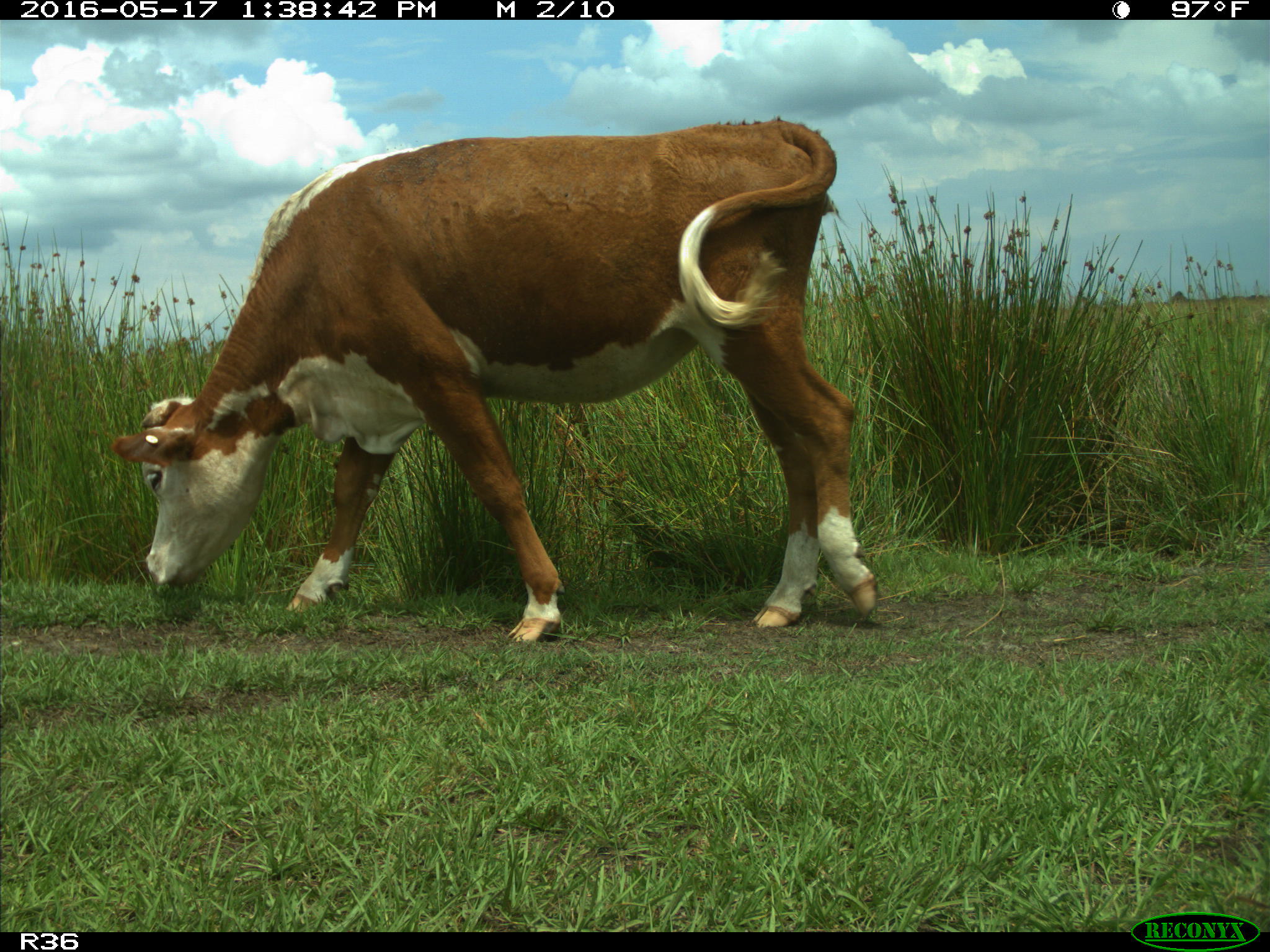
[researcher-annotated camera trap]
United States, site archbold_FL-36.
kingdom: Animalia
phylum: Chordata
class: Mammalia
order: Artiodactyla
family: Bovidae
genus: Bos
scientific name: Bos taurus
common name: domestic cow